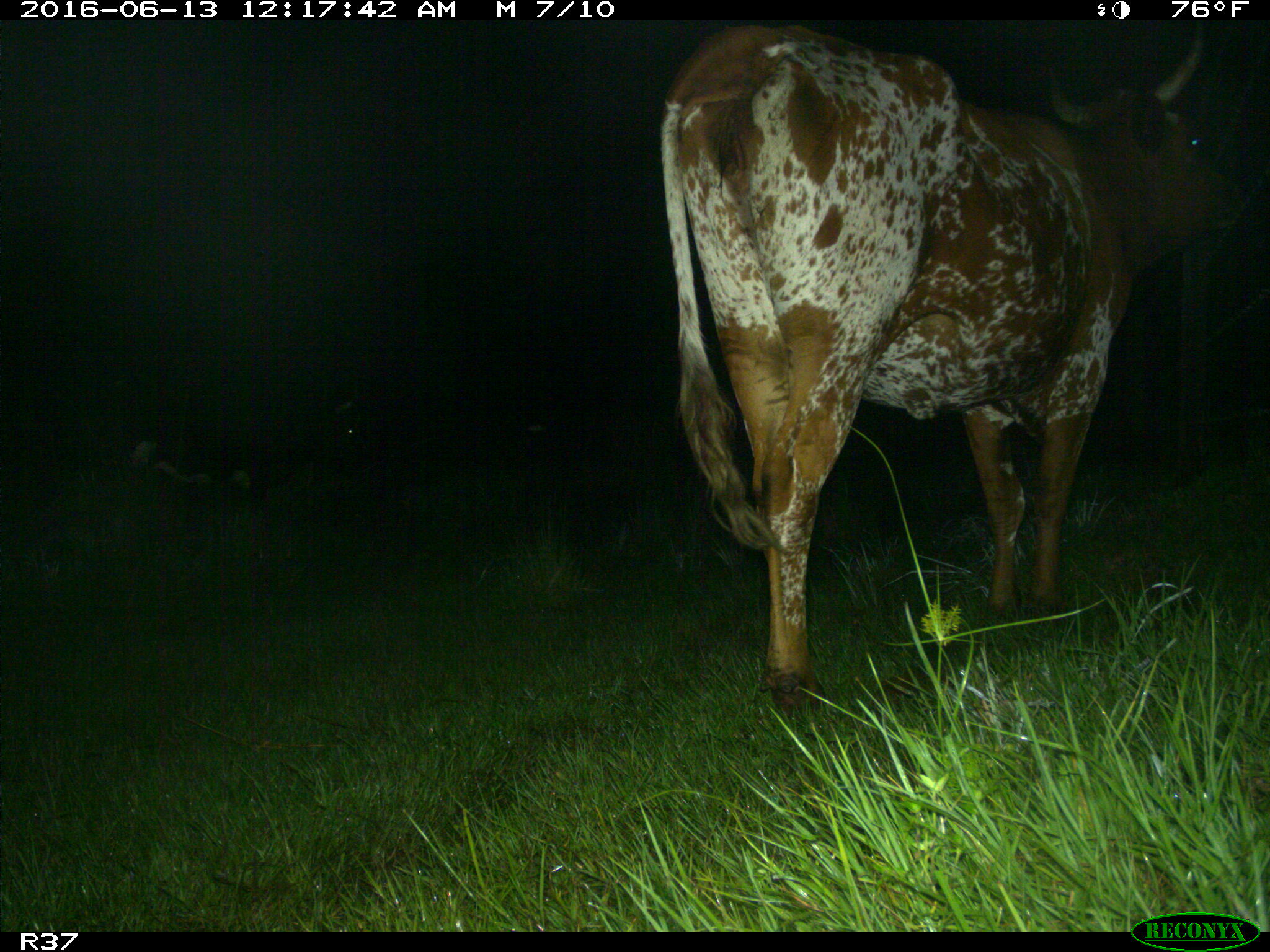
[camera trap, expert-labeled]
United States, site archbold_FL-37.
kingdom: Animalia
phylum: Chordata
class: Mammalia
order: Artiodactyla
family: Bovidae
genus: Bos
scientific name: Bos taurus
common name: domestic cow